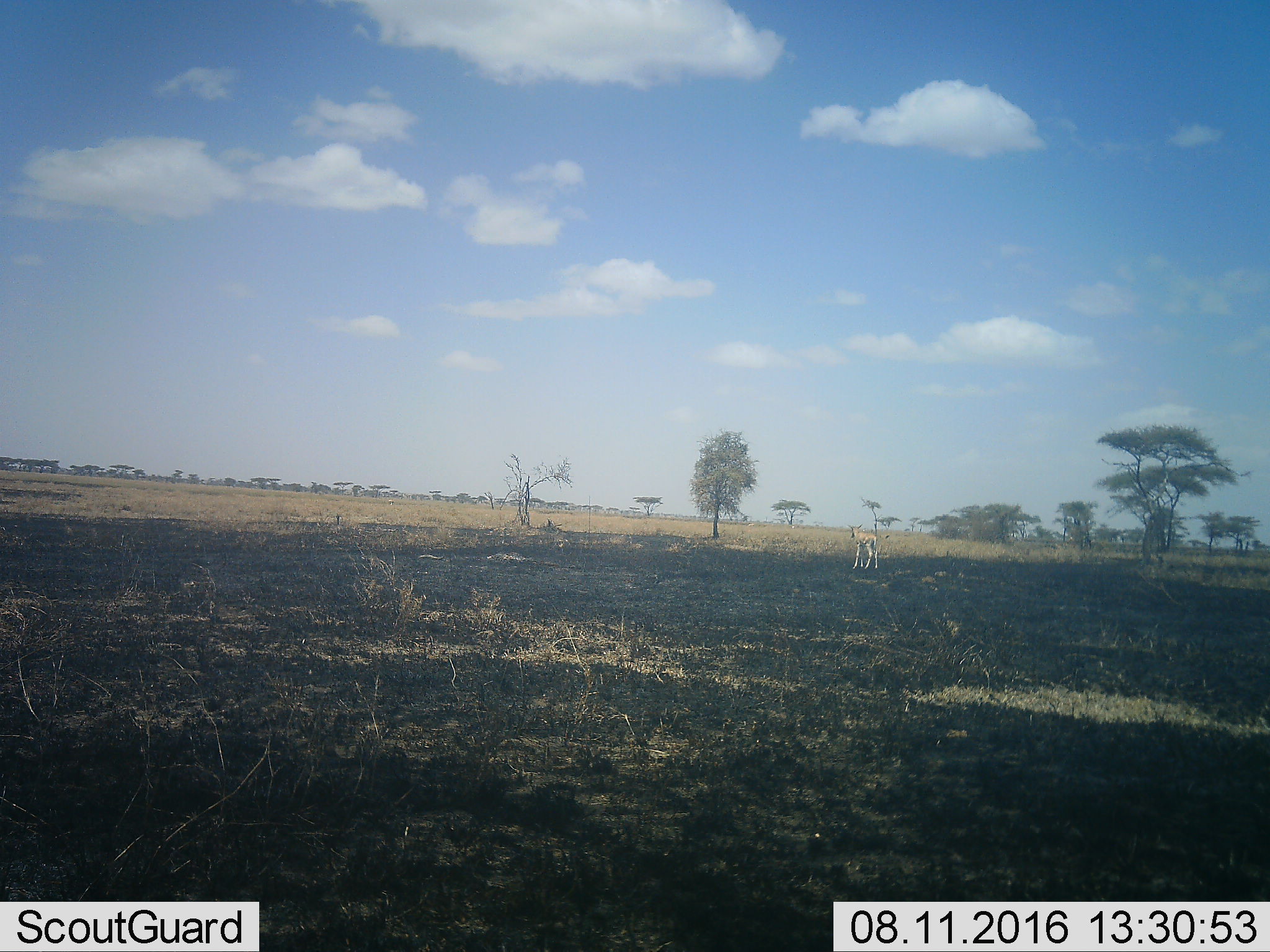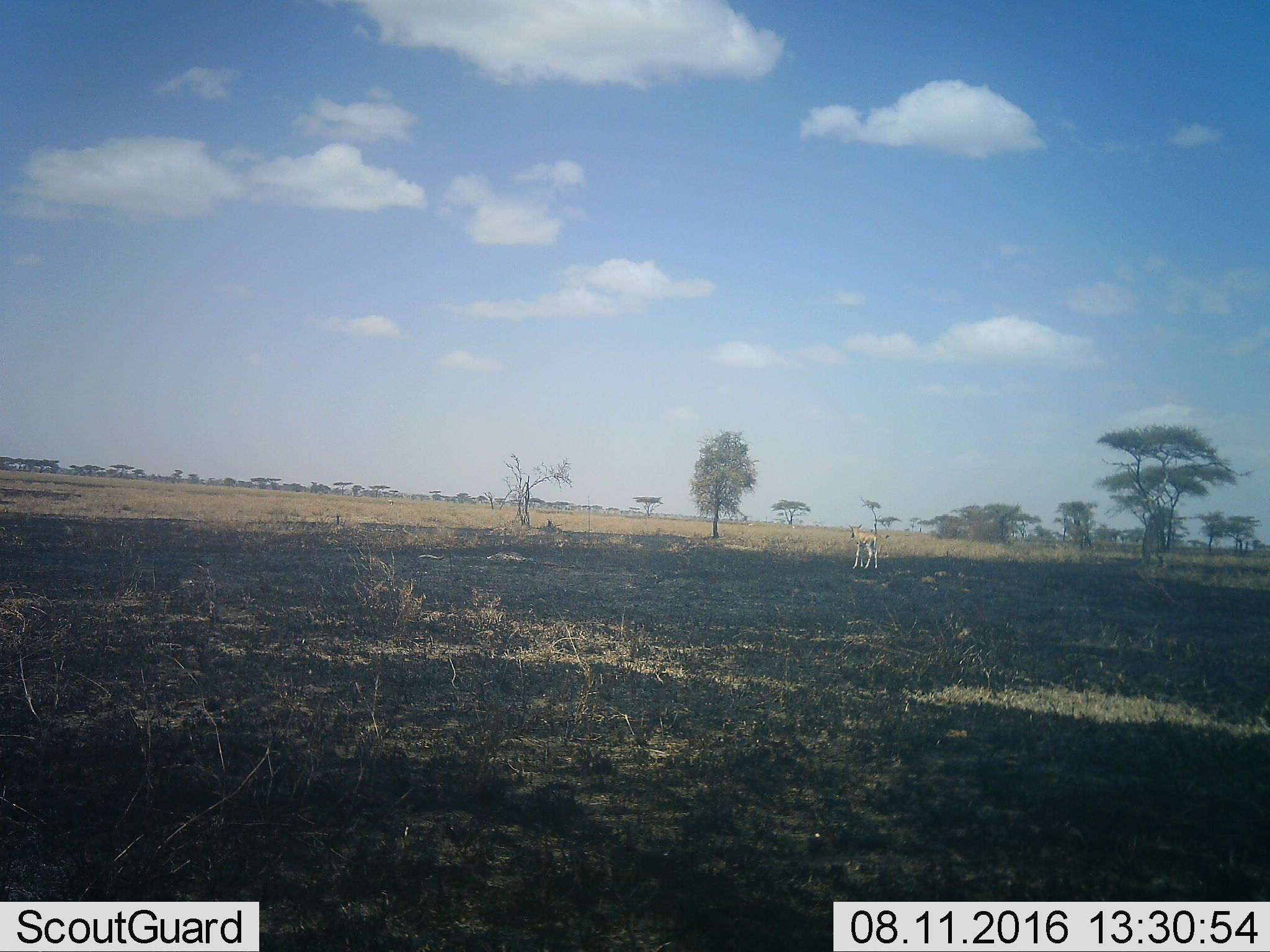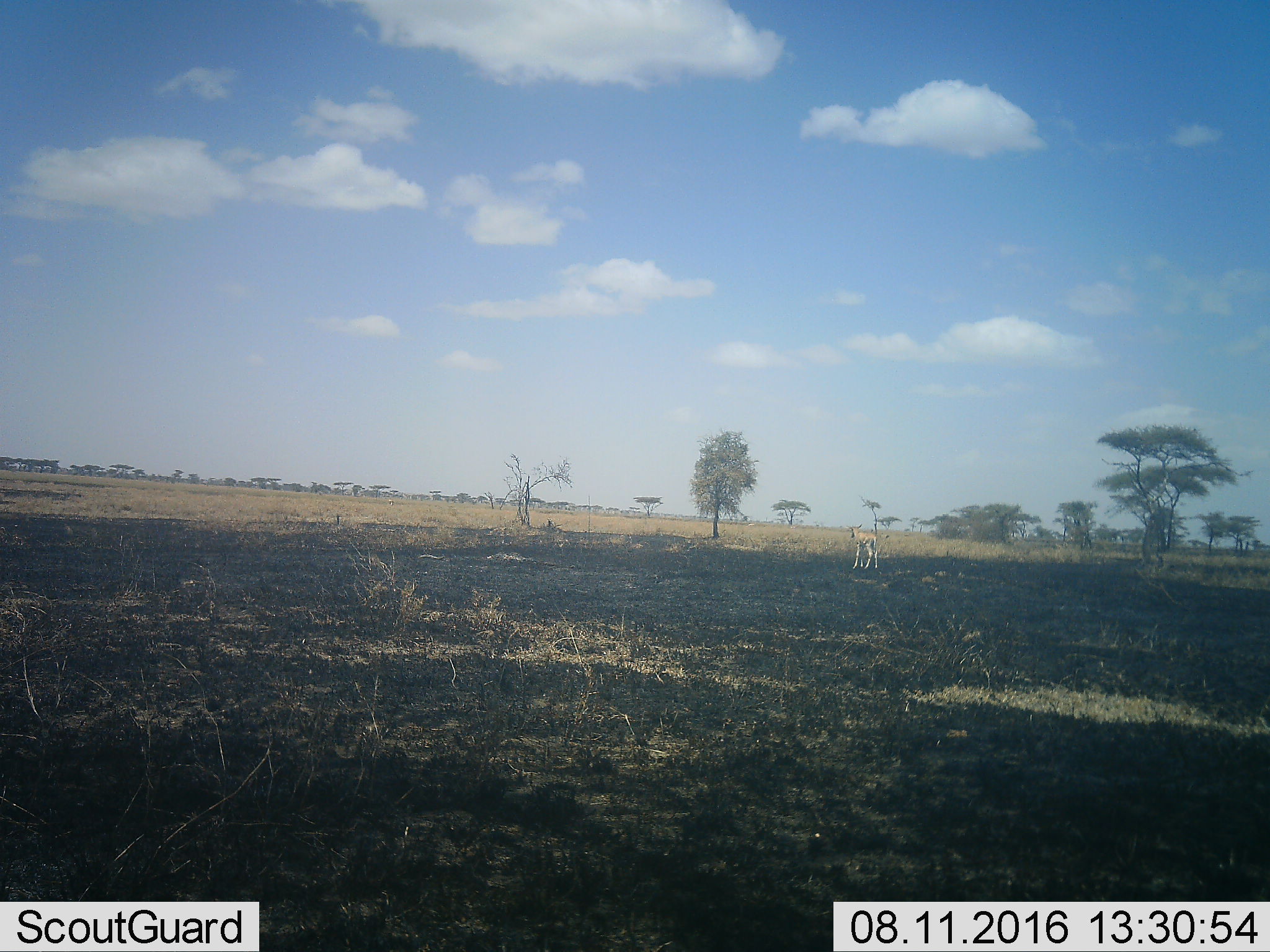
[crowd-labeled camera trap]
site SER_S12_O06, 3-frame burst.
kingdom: Animalia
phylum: Chordata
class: Mammalia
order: Artiodactyla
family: Bovidae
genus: Eudorcas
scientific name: Eudorcas thomsonii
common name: thomson's gazelle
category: gazellethomsons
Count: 1.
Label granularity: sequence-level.